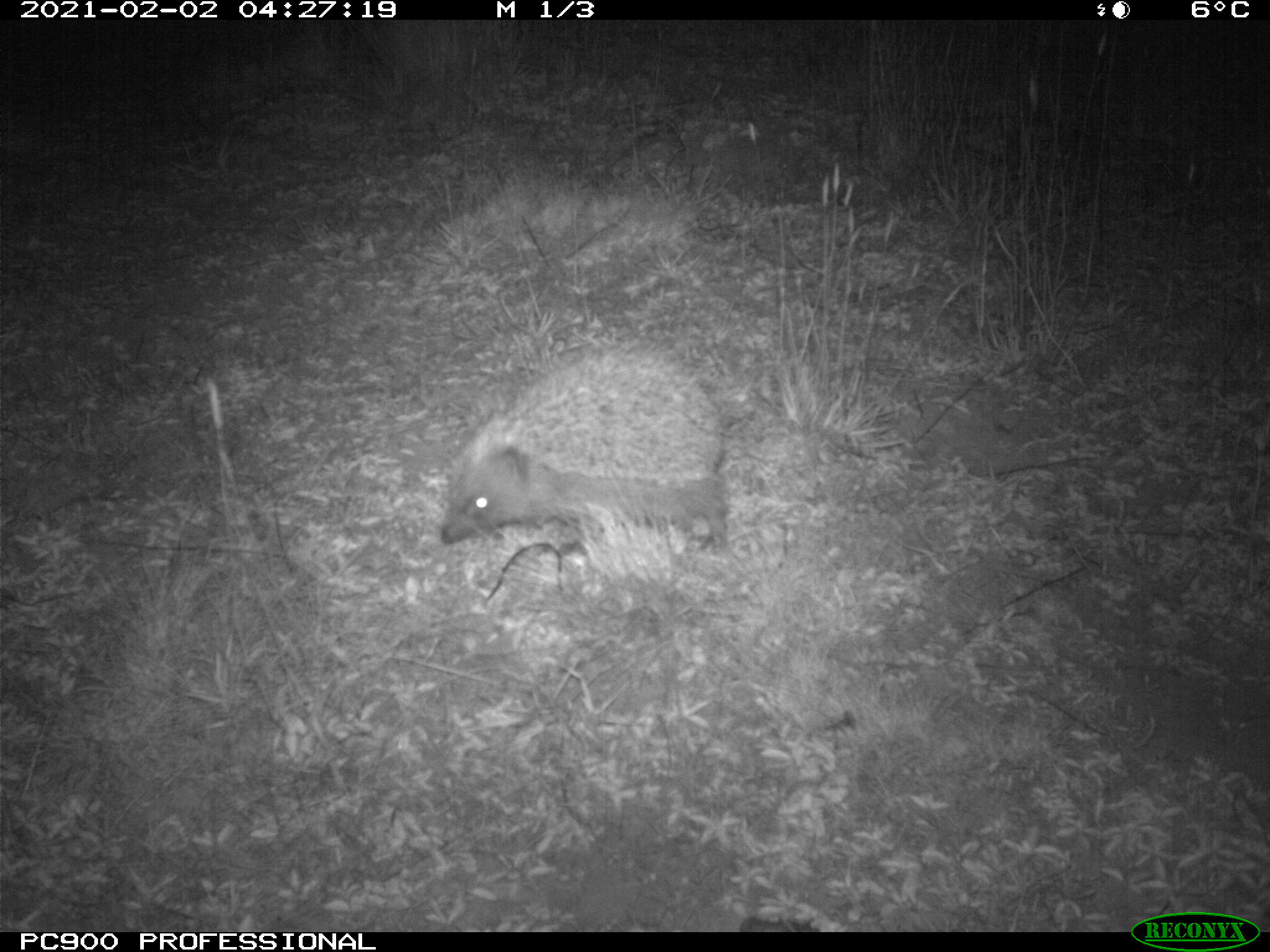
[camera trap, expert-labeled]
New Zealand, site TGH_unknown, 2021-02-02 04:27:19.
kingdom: Animalia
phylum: Chordata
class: Mammalia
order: Eulipotyphla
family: Erinaceidae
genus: Erinaceus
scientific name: Erinaceus europaeus europaeus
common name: european hedgehog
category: hedgehog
Hedgehog (european hedgehog) (Erinaceus europaeus europaeus).